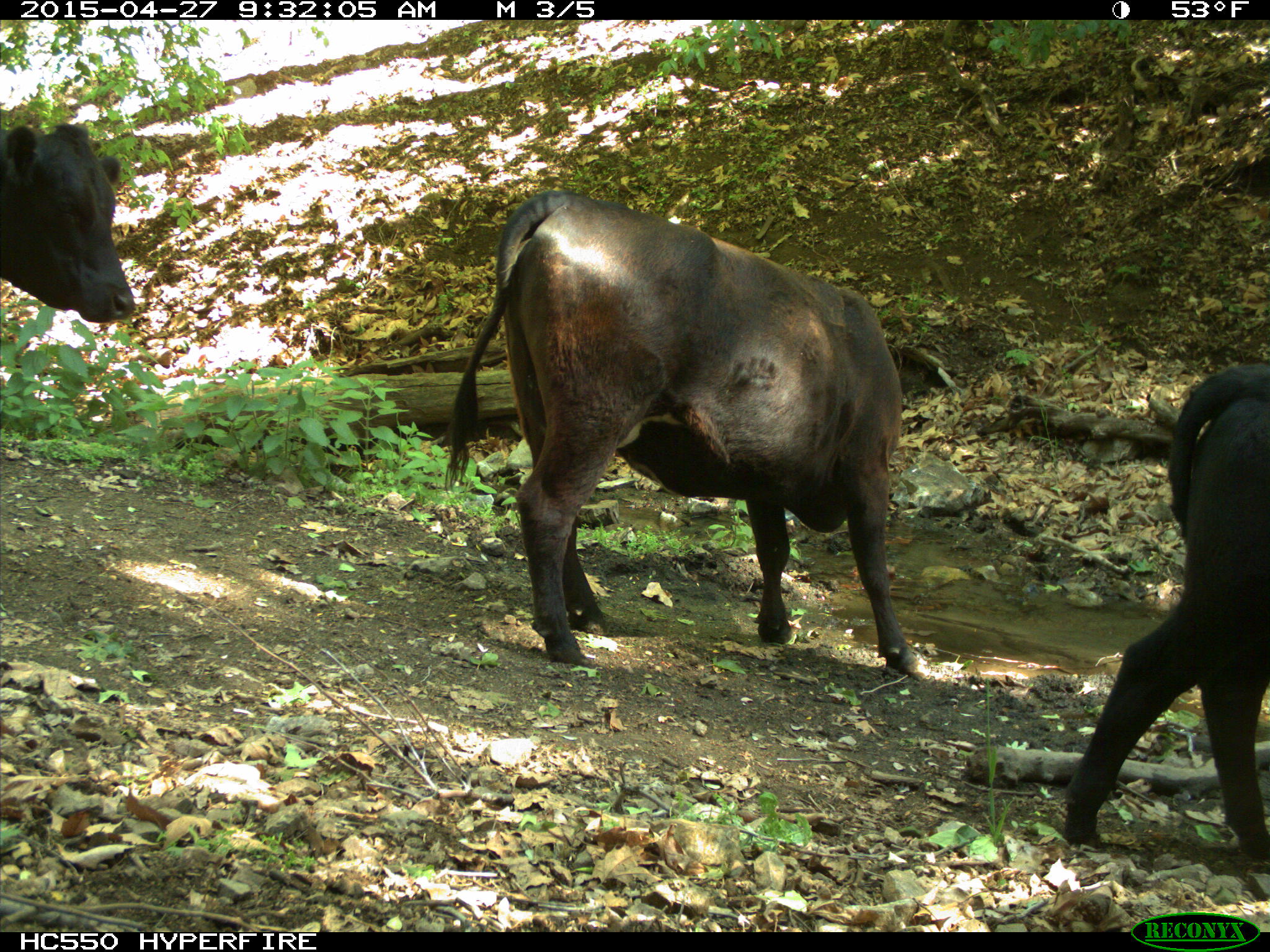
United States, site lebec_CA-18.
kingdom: Animalia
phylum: Chordata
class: Mammalia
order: Artiodactyla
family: Bovidae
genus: Bos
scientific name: Bos taurus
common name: domestic cow